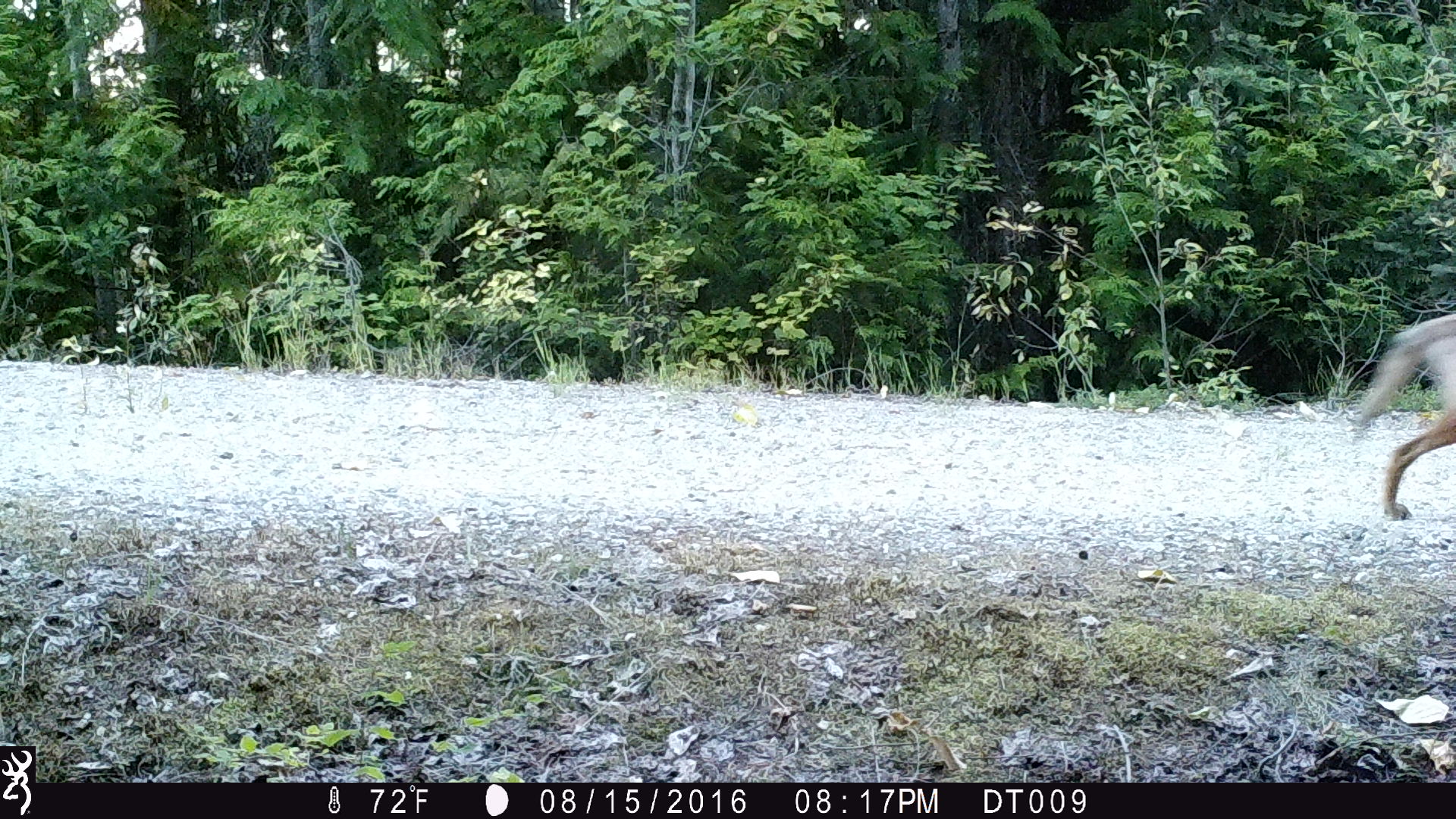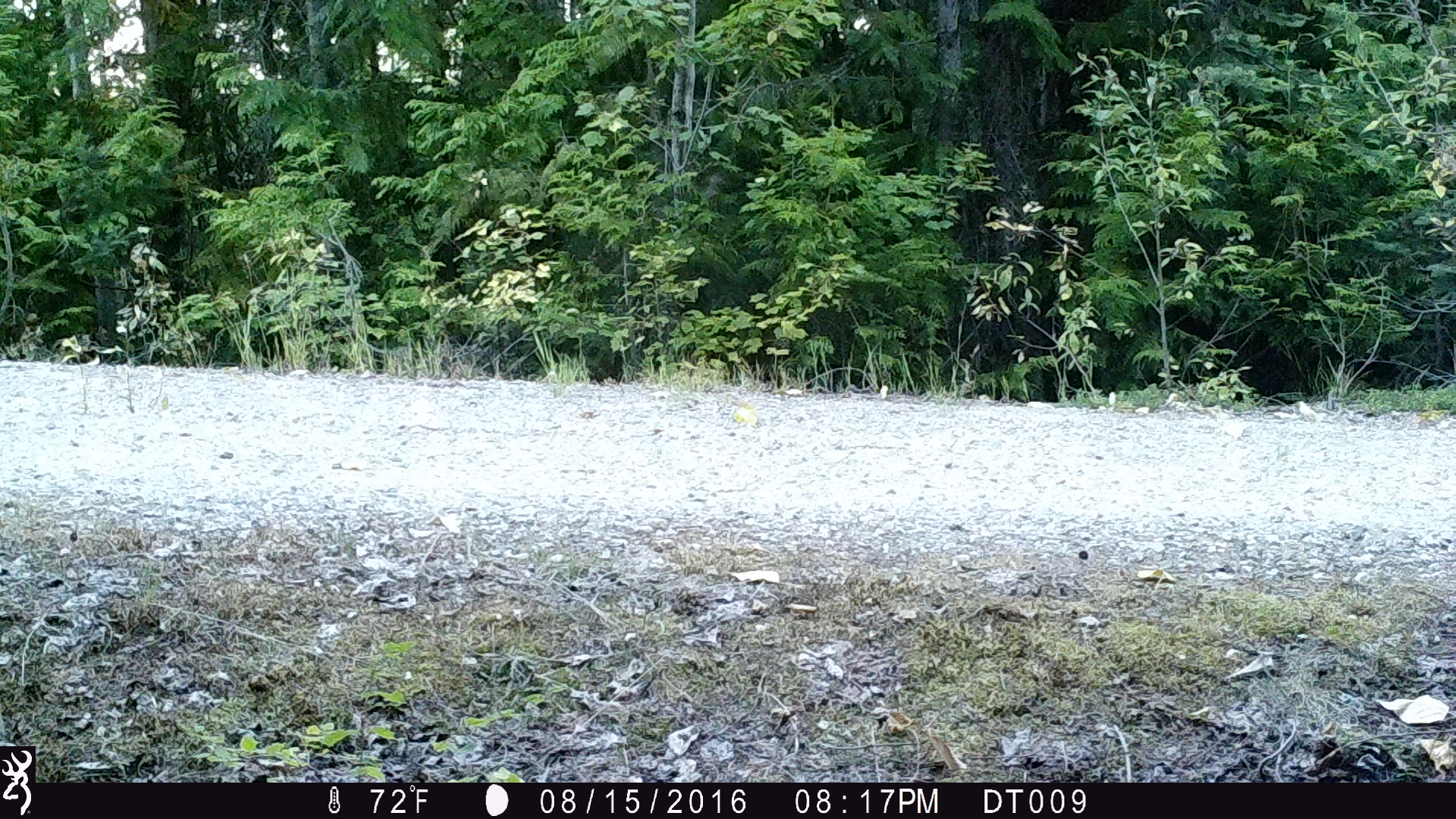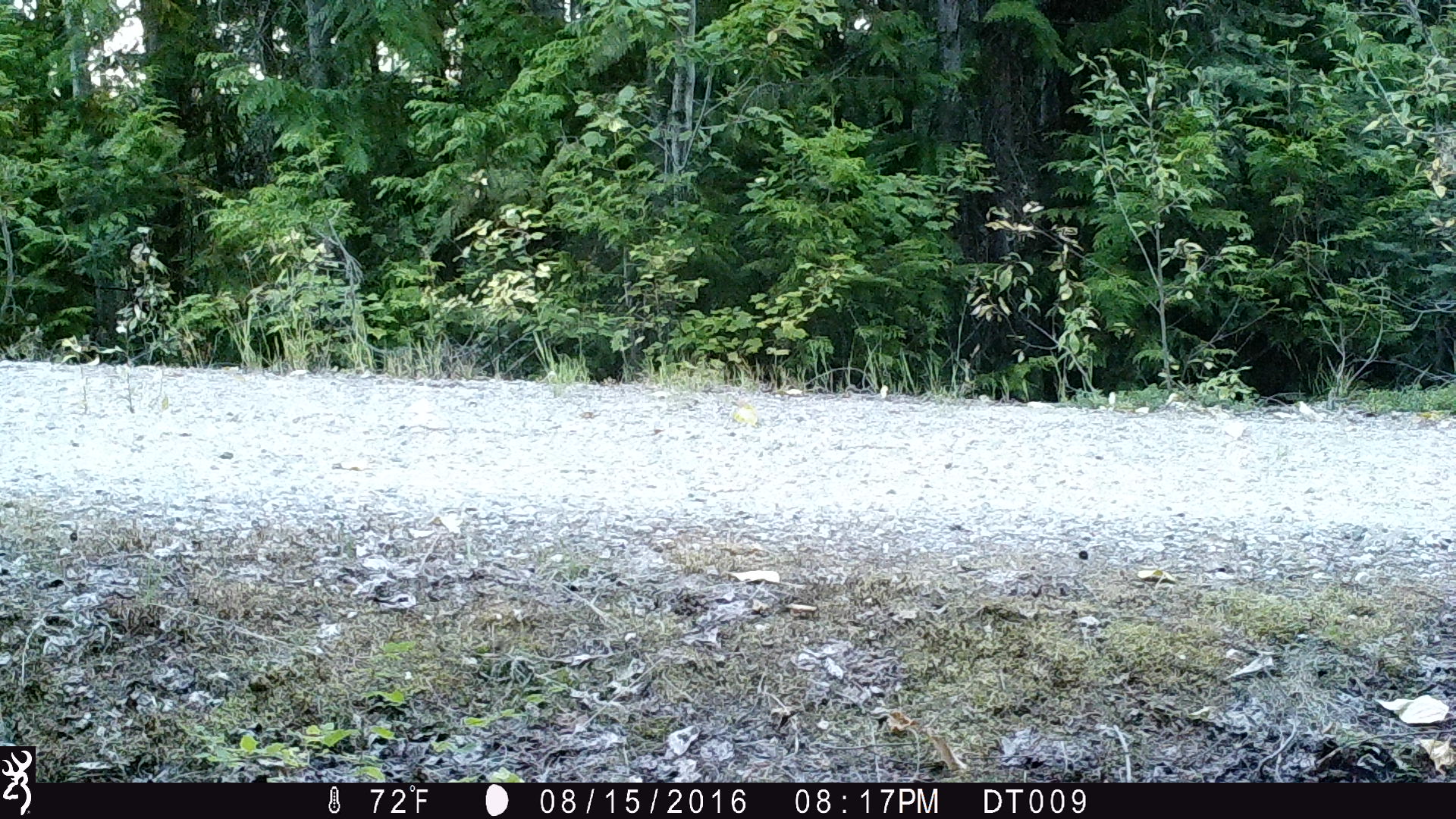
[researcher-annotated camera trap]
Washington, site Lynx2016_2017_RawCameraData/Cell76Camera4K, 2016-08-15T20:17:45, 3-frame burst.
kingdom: Animalia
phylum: Chordata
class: Mammalia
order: Carnivora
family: Canidae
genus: Canis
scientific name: Canis latrans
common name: coyote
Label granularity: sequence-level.